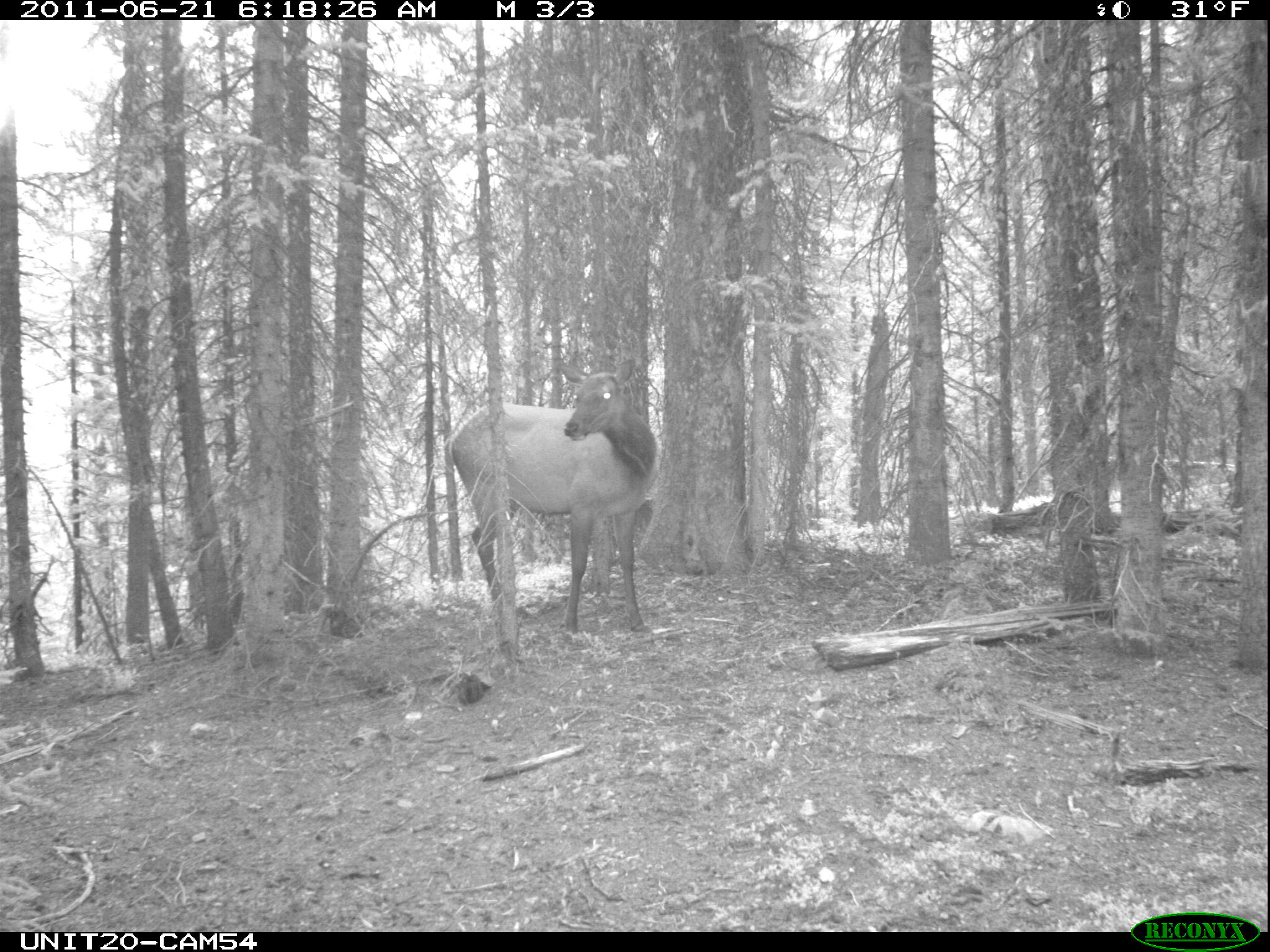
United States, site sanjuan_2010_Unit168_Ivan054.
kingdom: Animalia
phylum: Chordata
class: Mammalia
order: Artiodactyla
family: Cervidae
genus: Cervus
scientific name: Cervus elaphus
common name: red deer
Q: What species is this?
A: Cervus elaphus (red deer).